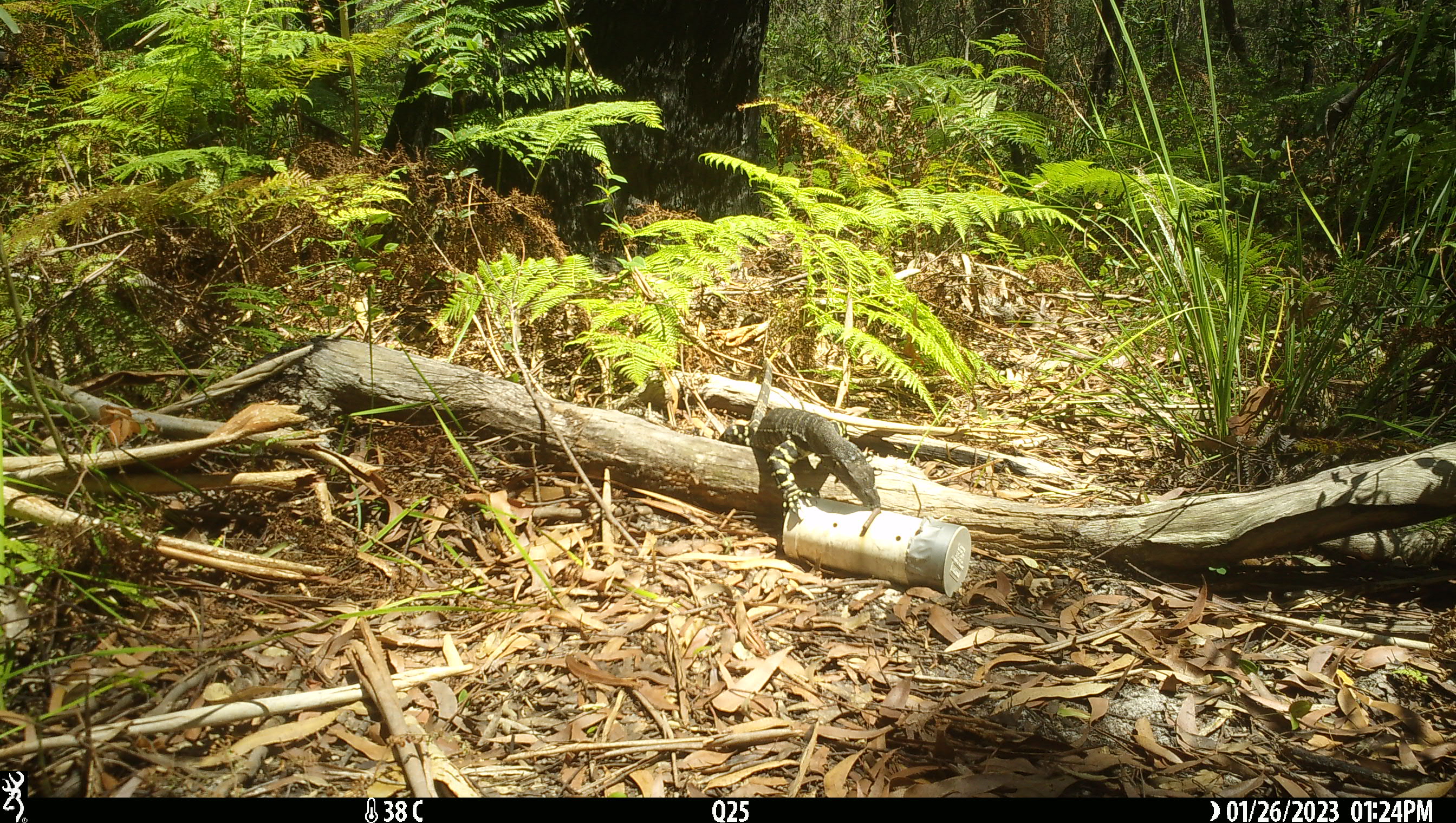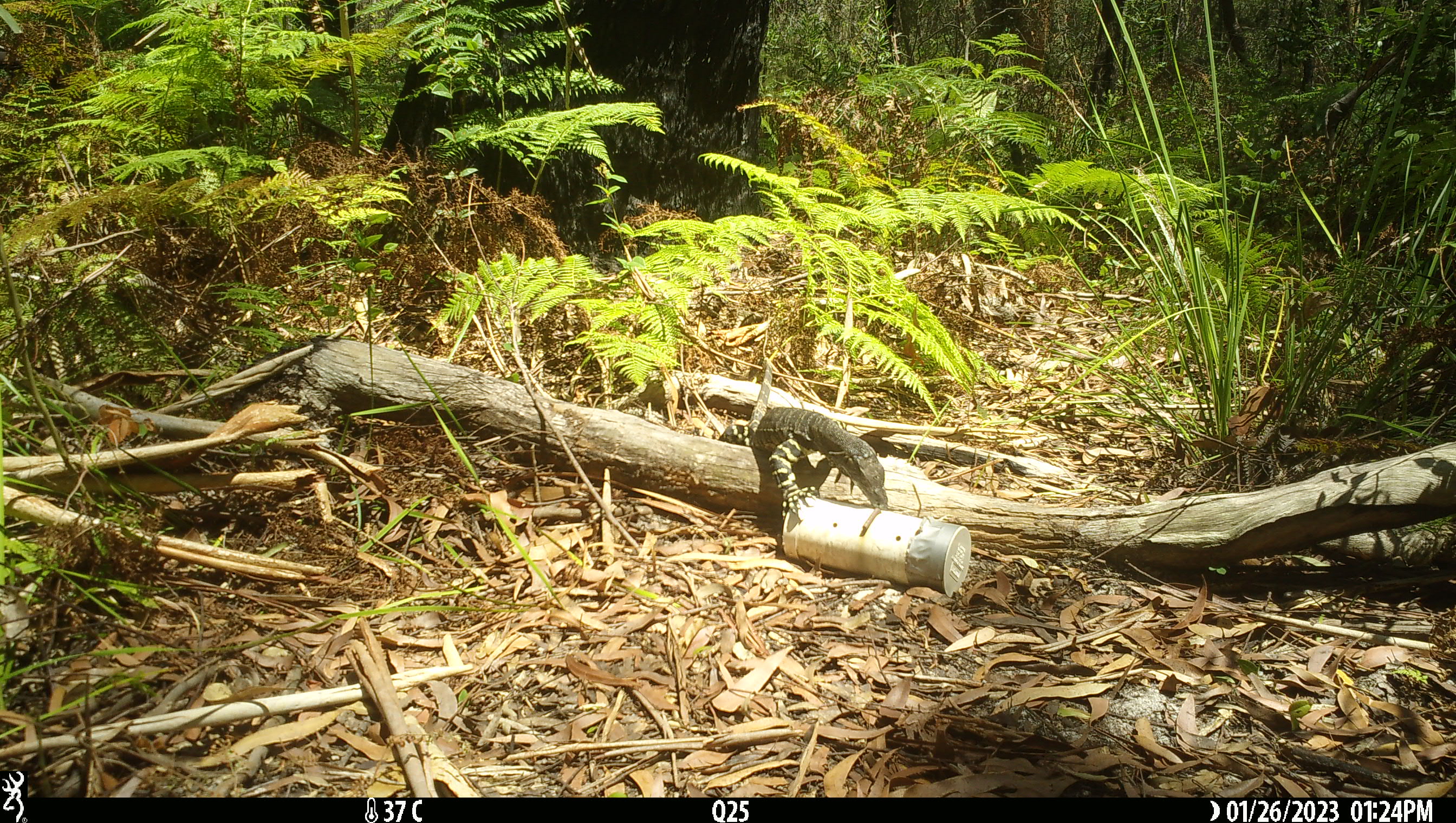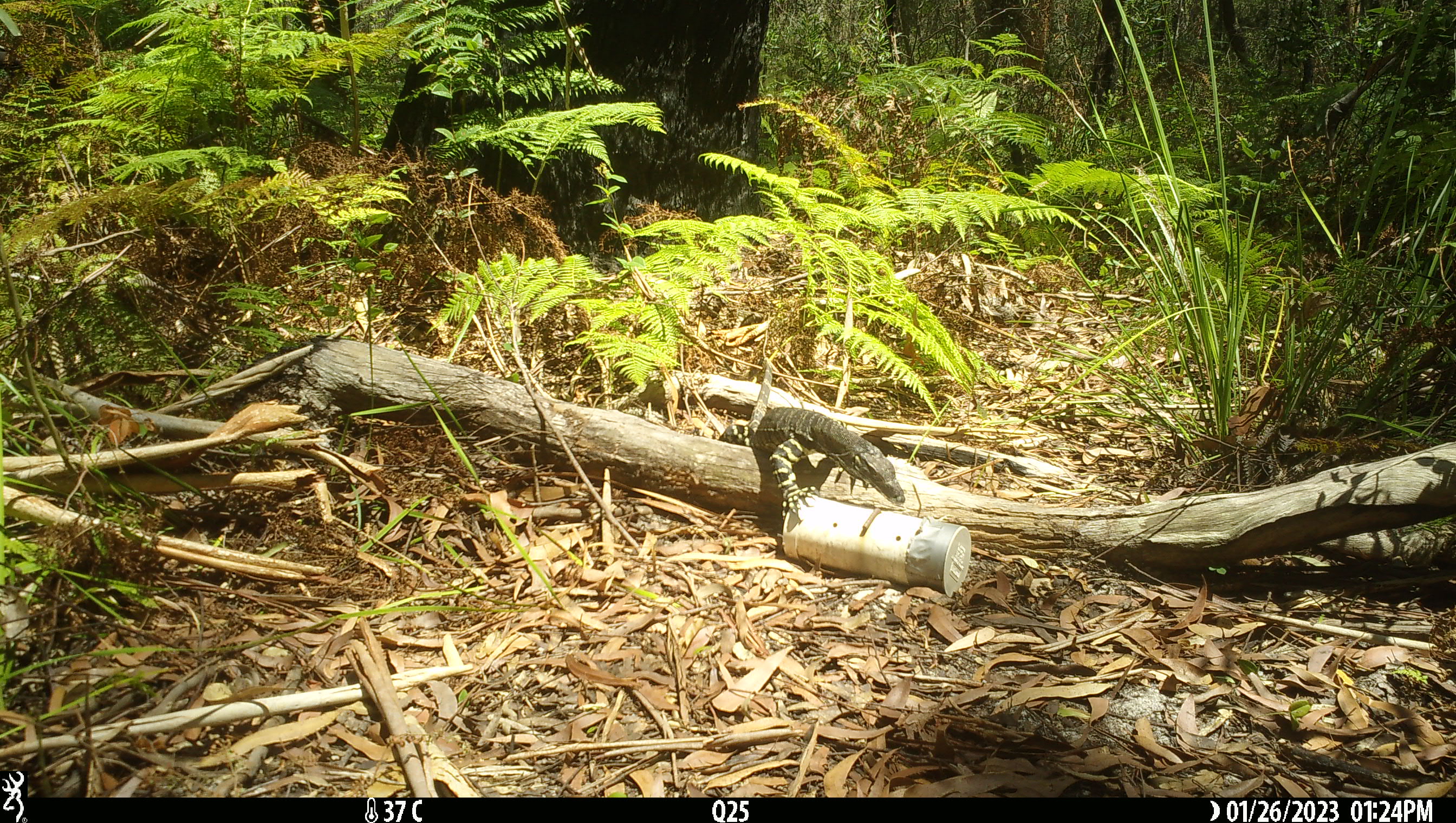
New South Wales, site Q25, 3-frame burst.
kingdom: Animalia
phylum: Chordata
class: Reptilia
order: Squamata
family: Varanidae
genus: Varanus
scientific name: Varanus varius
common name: lace monitor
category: goanna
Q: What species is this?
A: Goanna (lace monitor) (Varanus varius).